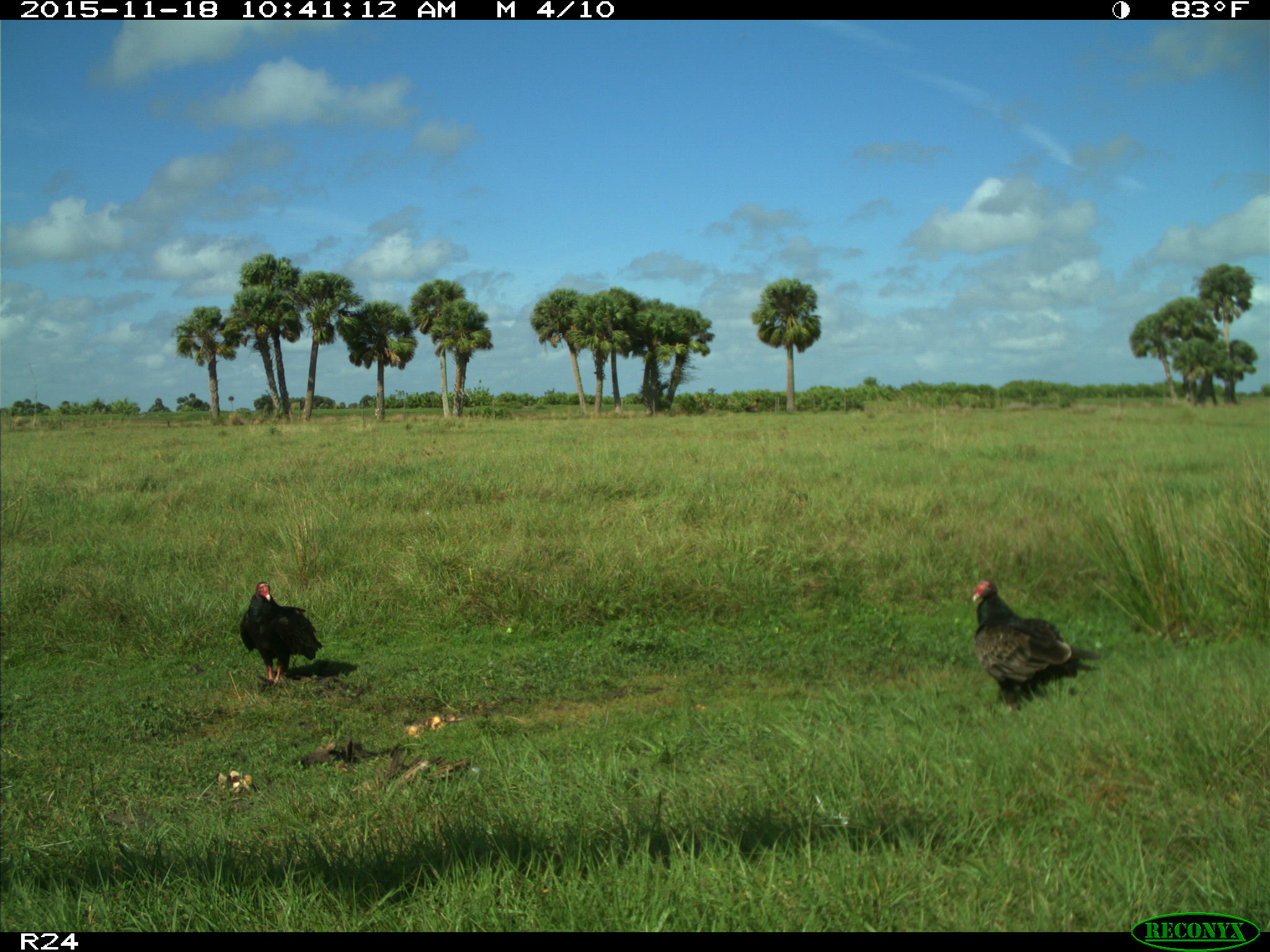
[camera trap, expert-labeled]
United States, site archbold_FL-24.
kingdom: Animalia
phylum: Chordata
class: Aves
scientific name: Aves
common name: birds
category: unidentified bird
Unidentified bird (birds) (Aves).